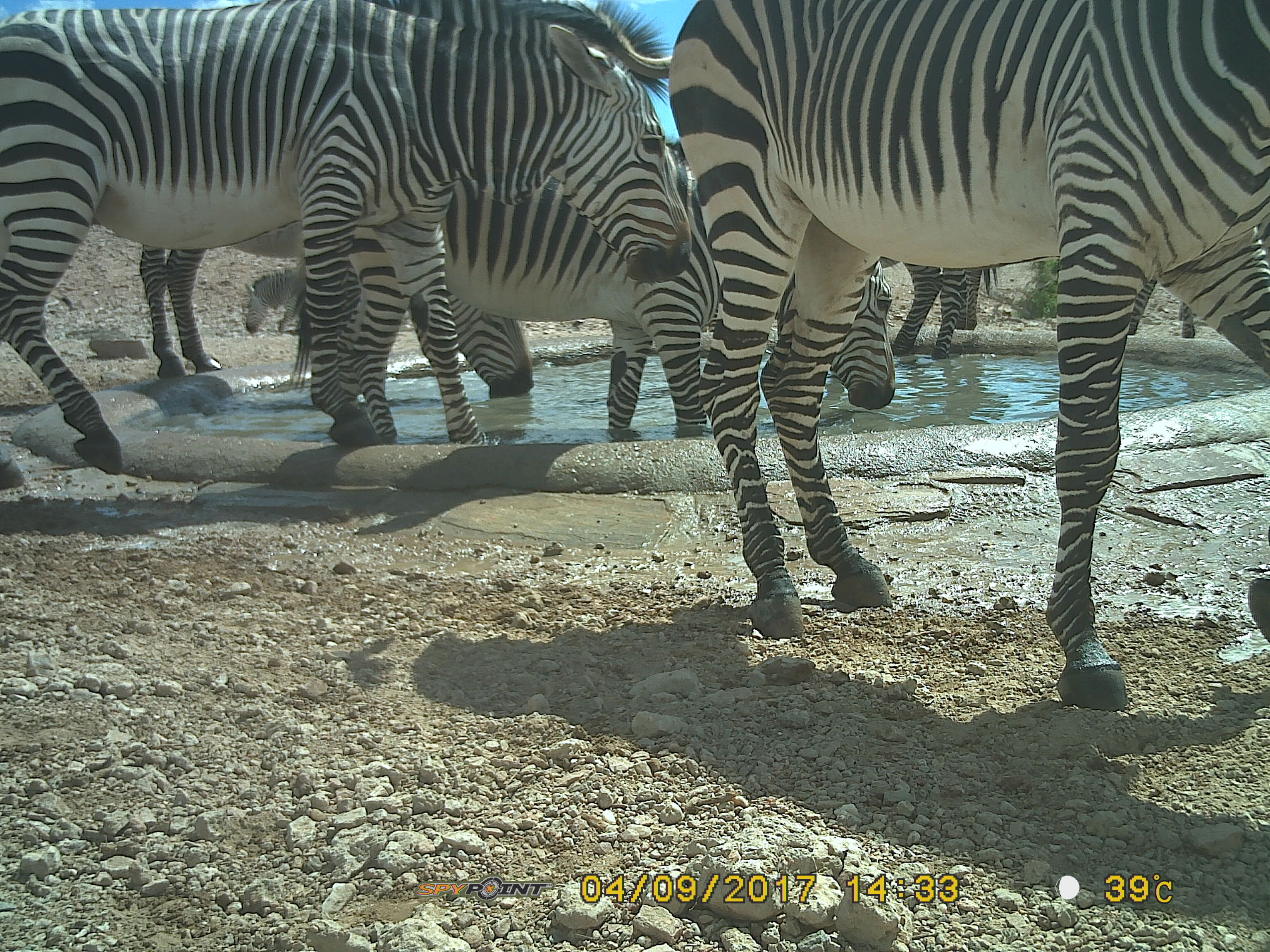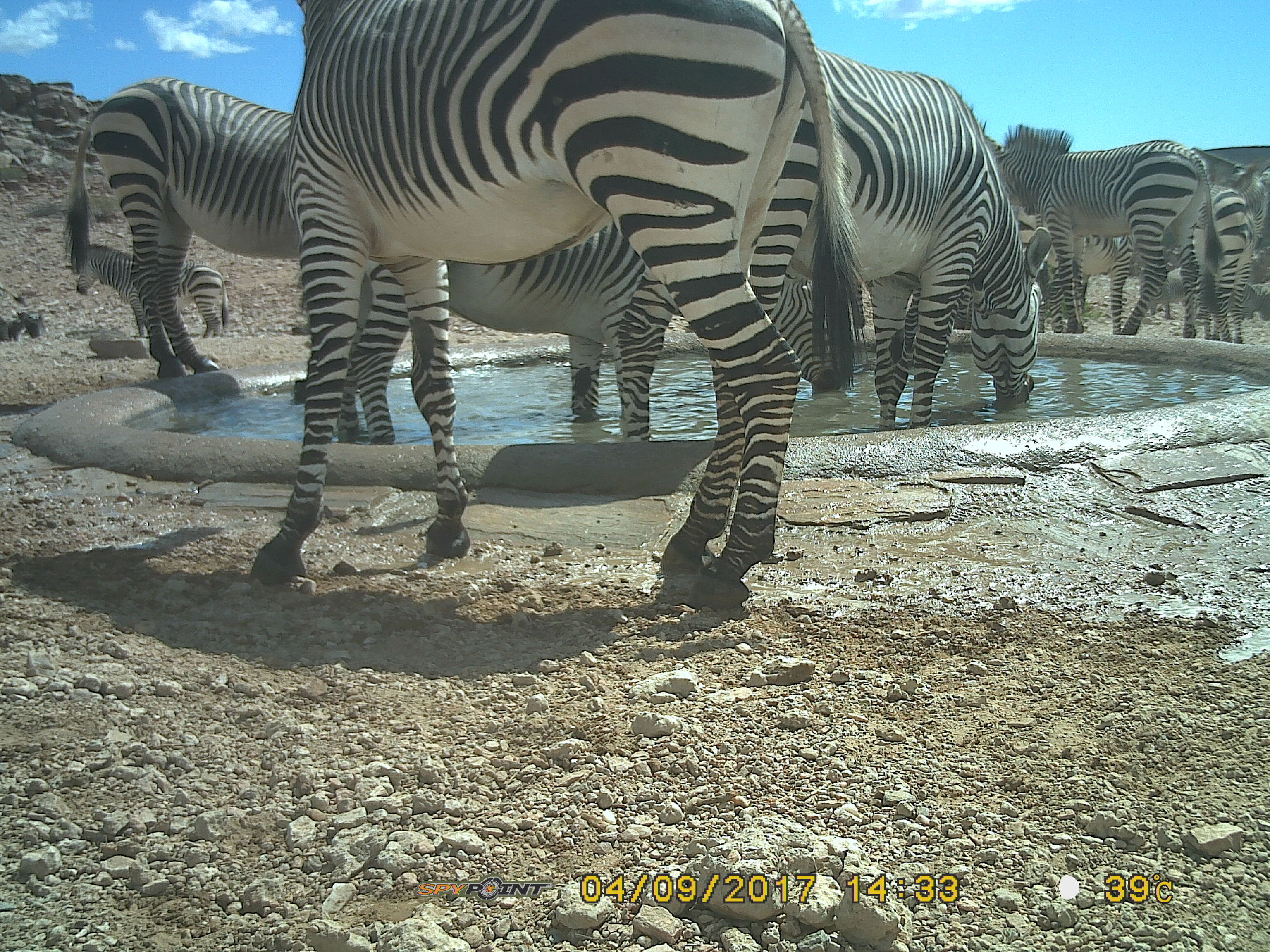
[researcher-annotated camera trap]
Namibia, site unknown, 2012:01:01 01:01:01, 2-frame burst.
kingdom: Animalia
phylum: Chordata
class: Mammalia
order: Perissodactyla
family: Equidae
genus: Equus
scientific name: Equus zebra hartmannae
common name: hartmann's mountain zebra